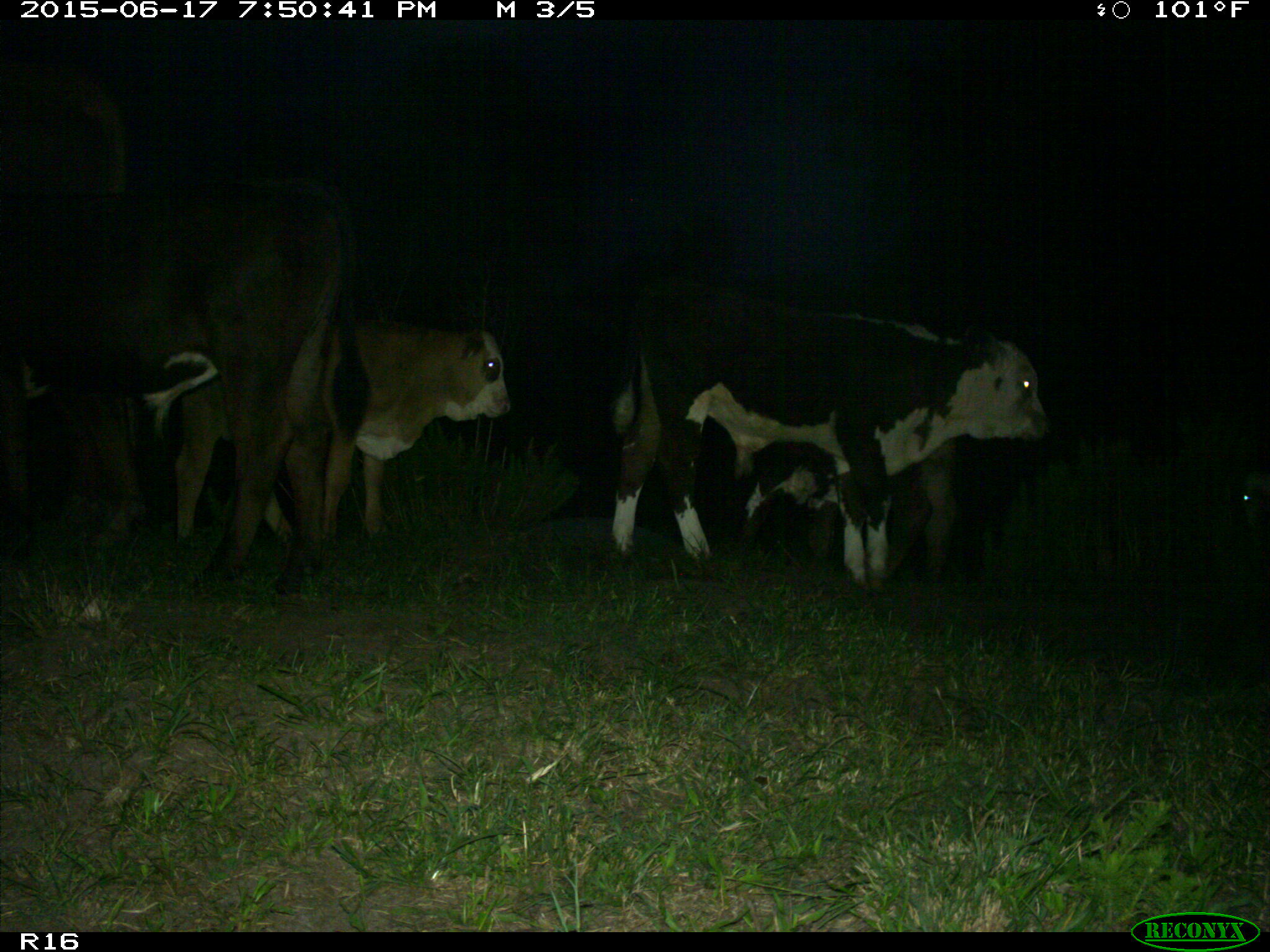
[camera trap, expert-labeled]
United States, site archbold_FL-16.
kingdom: Animalia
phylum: Chordata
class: Mammalia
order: Artiodactyla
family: Bovidae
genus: Bos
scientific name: Bos taurus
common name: domestic cow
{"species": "Bos taurus (domestic cow)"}